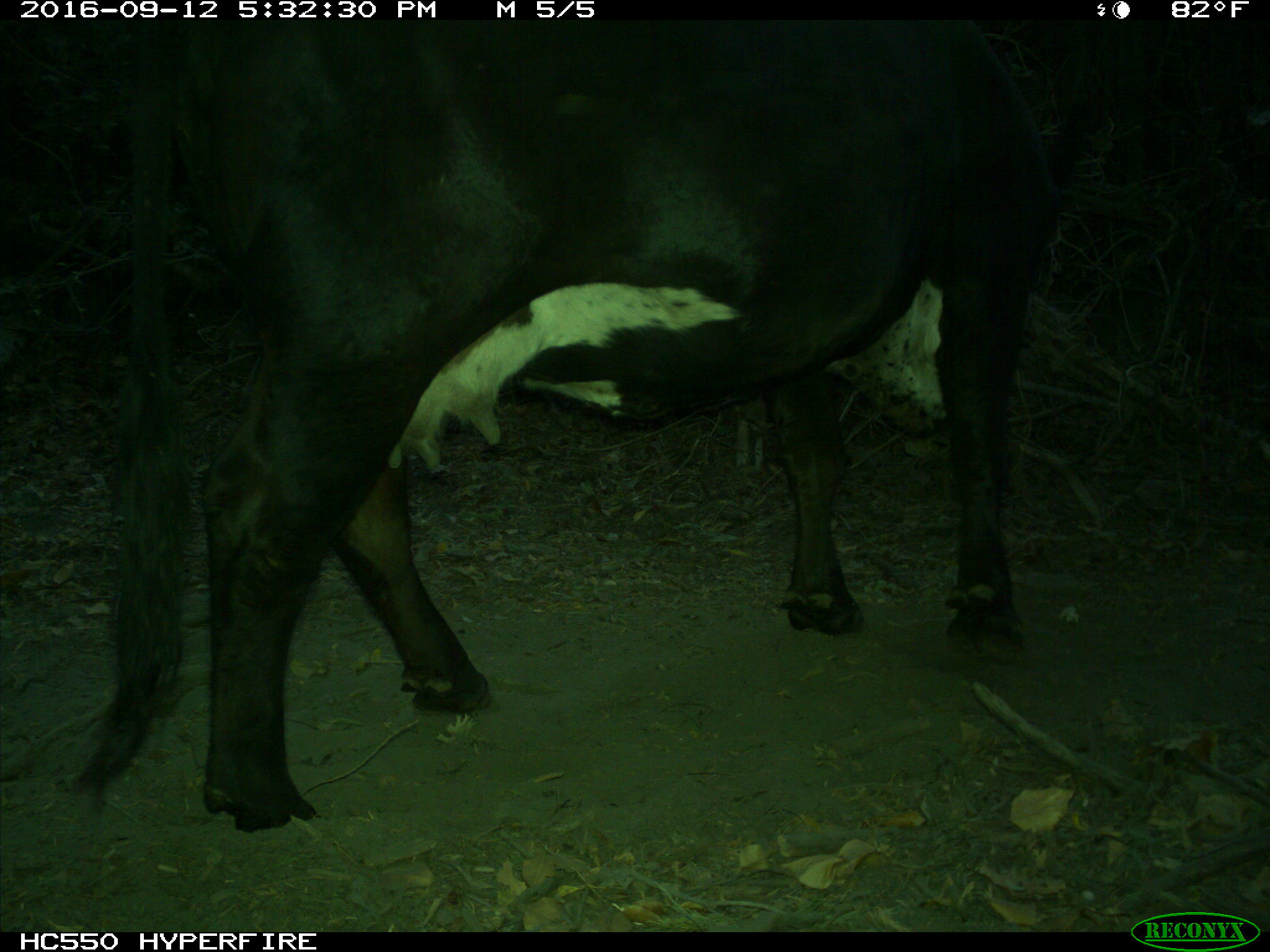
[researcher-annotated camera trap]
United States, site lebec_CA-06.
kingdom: Animalia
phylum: Chordata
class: Mammalia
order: Artiodactyla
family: Bovidae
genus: Bos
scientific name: Bos taurus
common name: domestic cow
Bos taurus (domestic cow).